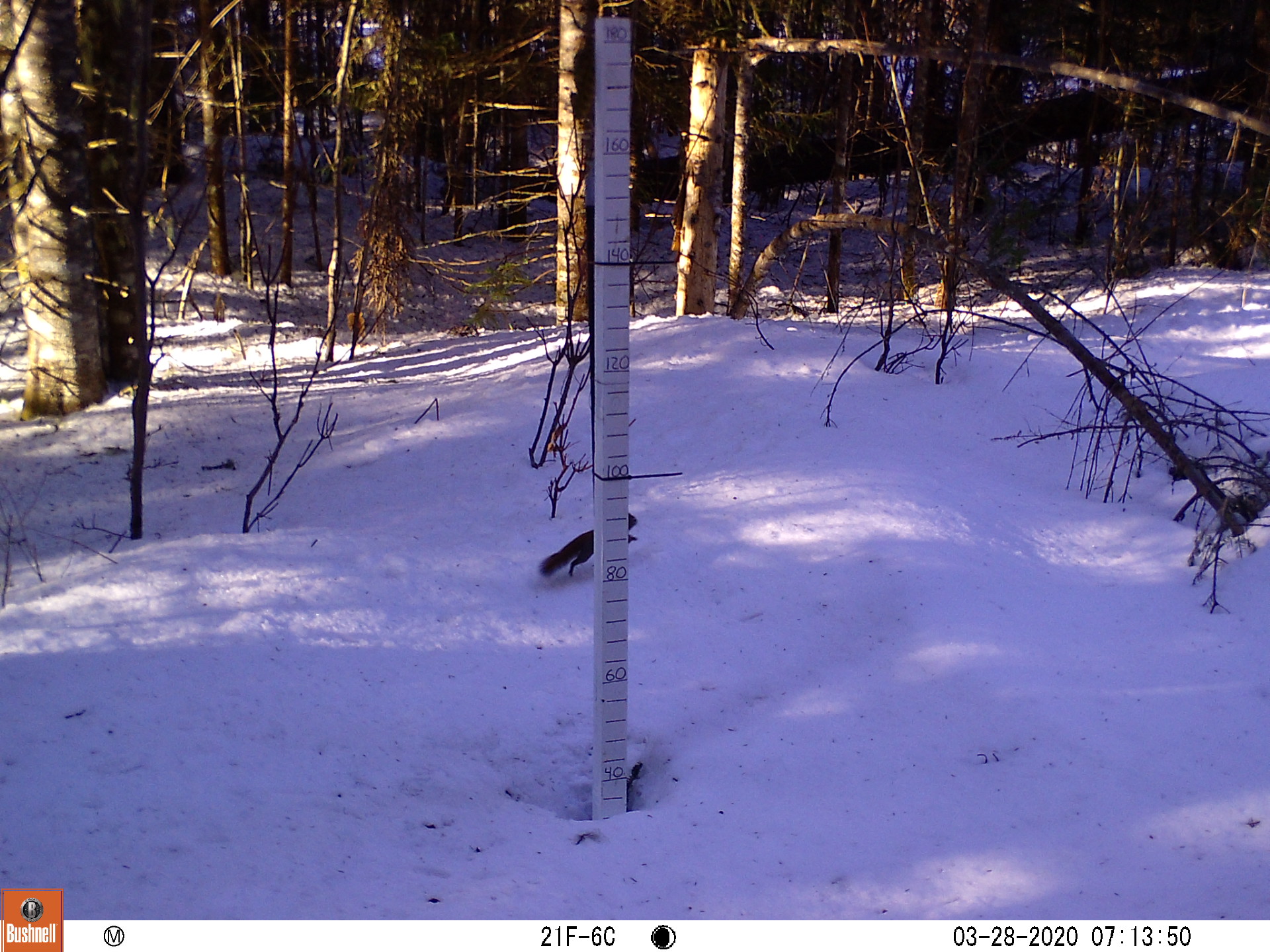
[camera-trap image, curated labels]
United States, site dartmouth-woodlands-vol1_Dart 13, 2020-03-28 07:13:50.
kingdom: Animalia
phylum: Chordata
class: Mammalia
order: Rodentia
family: Sciuridae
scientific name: Sciuridae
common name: squirrel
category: squirrel sp.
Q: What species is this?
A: Squirrel sp. (squirrel) (Sciuridae).